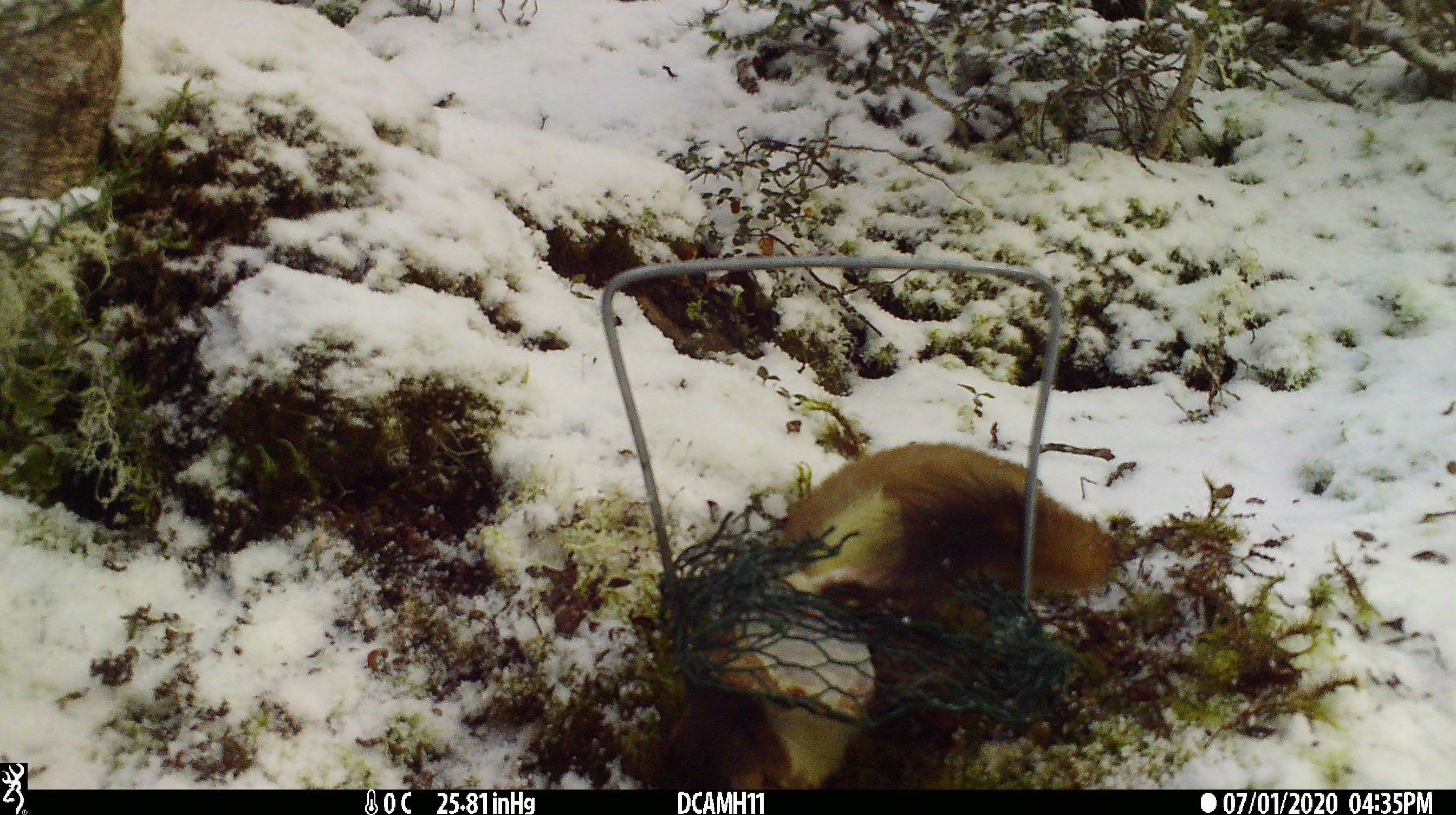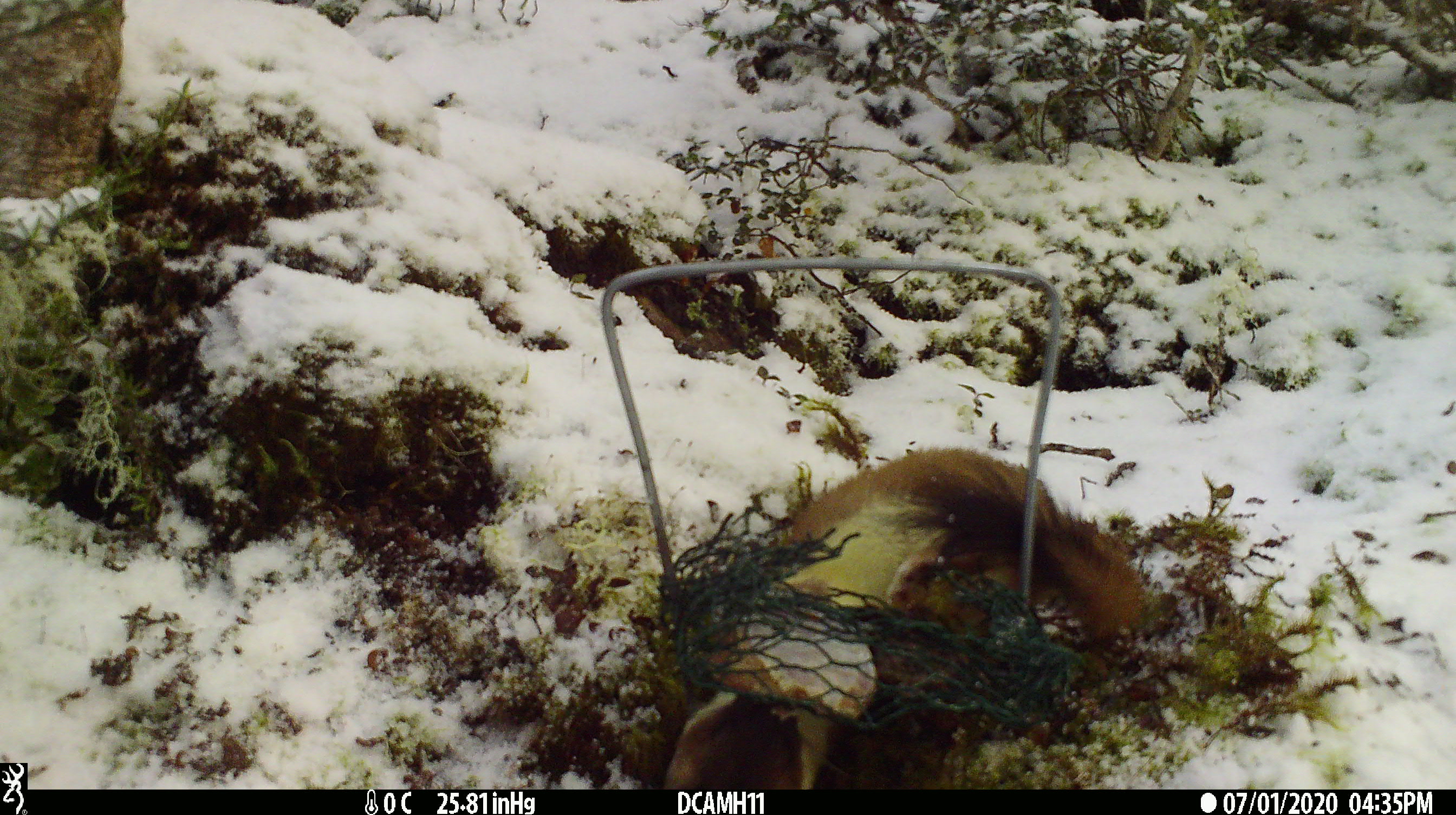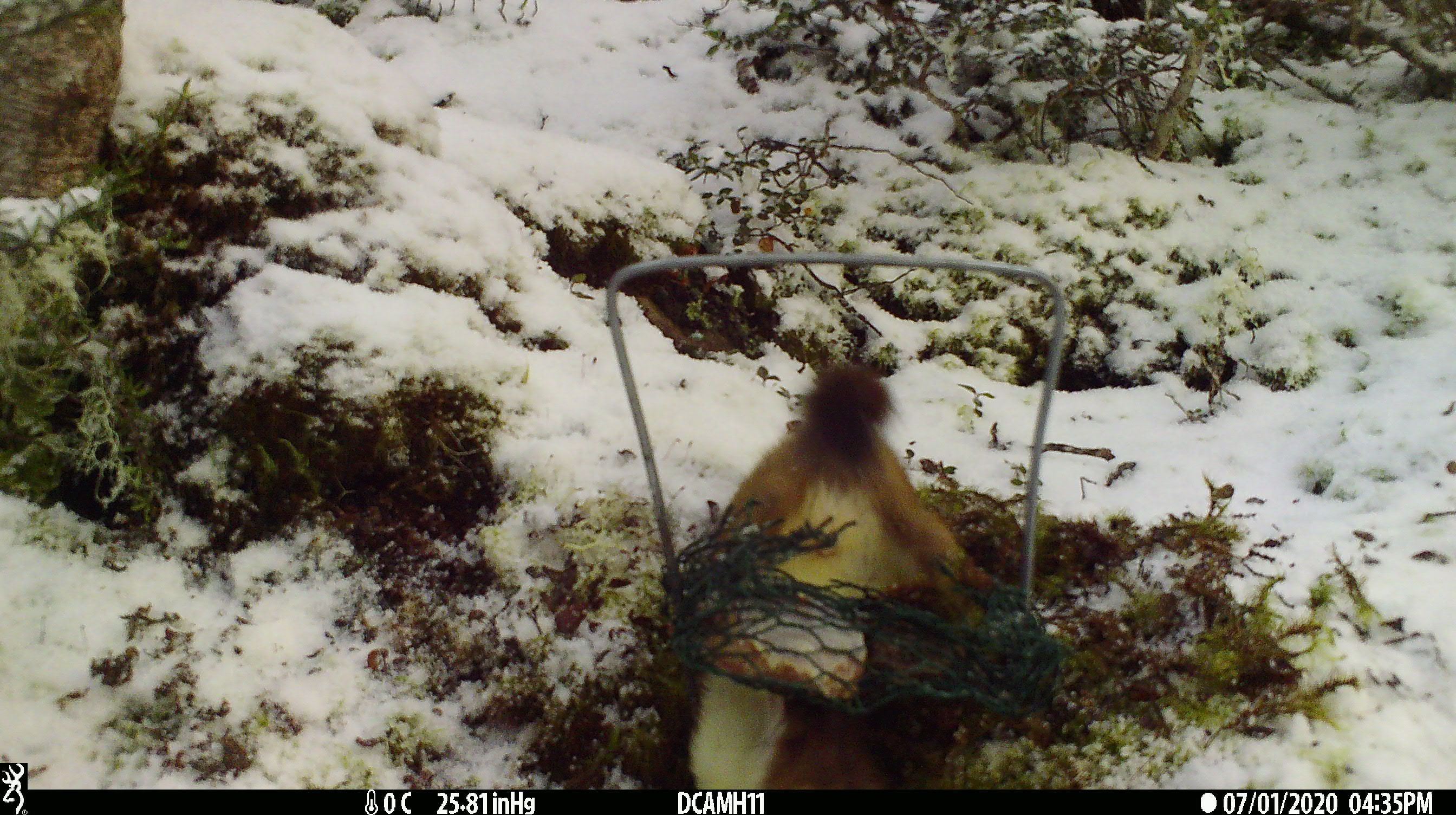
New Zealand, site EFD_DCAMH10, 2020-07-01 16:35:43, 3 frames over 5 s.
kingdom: Animalia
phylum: Chordata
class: Mammalia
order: Carnivora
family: Mustelidae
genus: Mustela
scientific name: Mustela erminea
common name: stoat